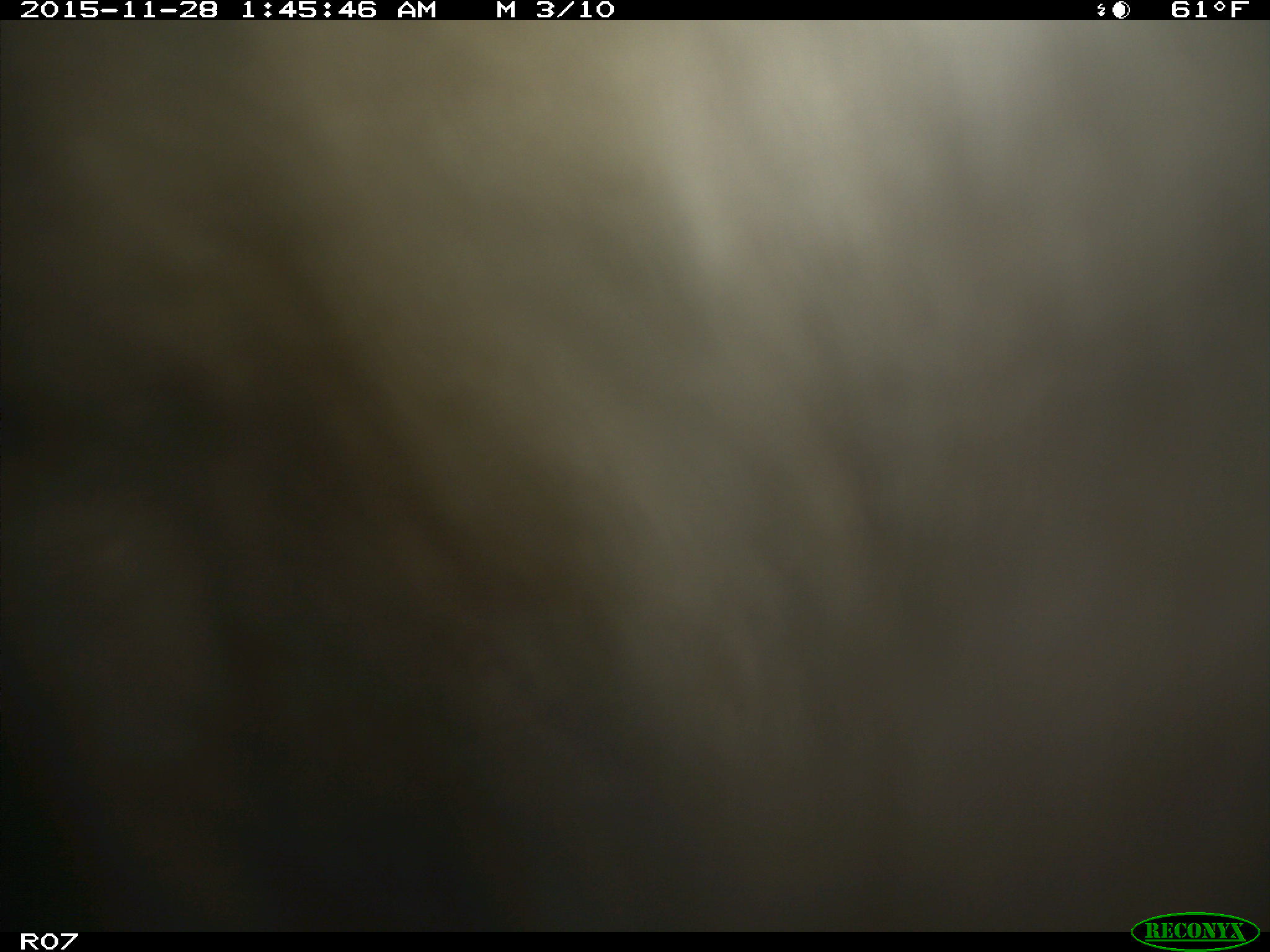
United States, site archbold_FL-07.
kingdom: Animalia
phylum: Chordata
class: Mammalia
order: Artiodactyla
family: Bovidae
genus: Bos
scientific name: Bos taurus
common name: domestic cow